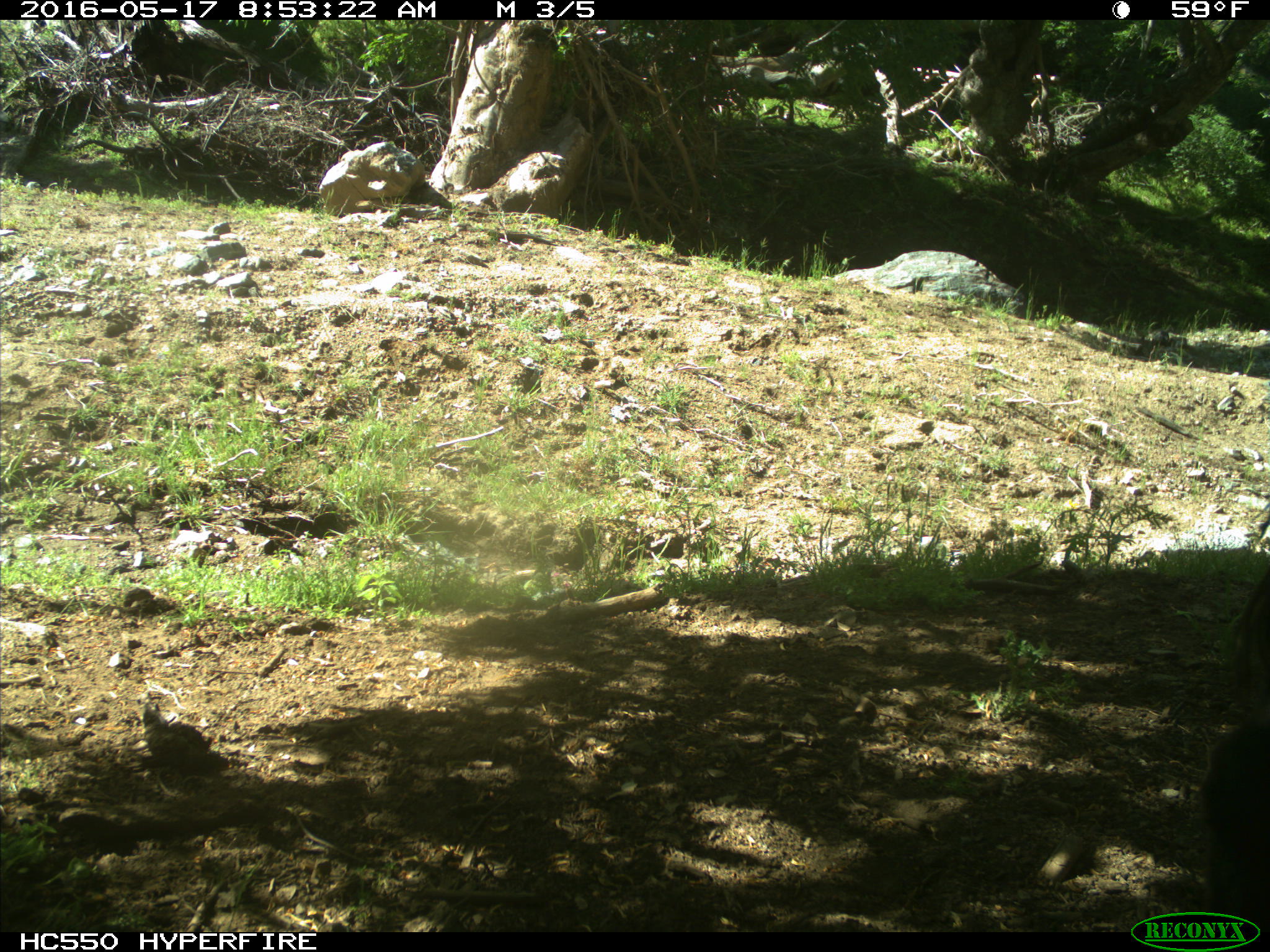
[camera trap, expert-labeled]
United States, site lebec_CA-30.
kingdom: Animalia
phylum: Chordata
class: Mammalia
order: Artiodactyla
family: Bovidae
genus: Bos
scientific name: Bos taurus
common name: domestic cow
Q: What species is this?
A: Bos taurus (domestic cow).